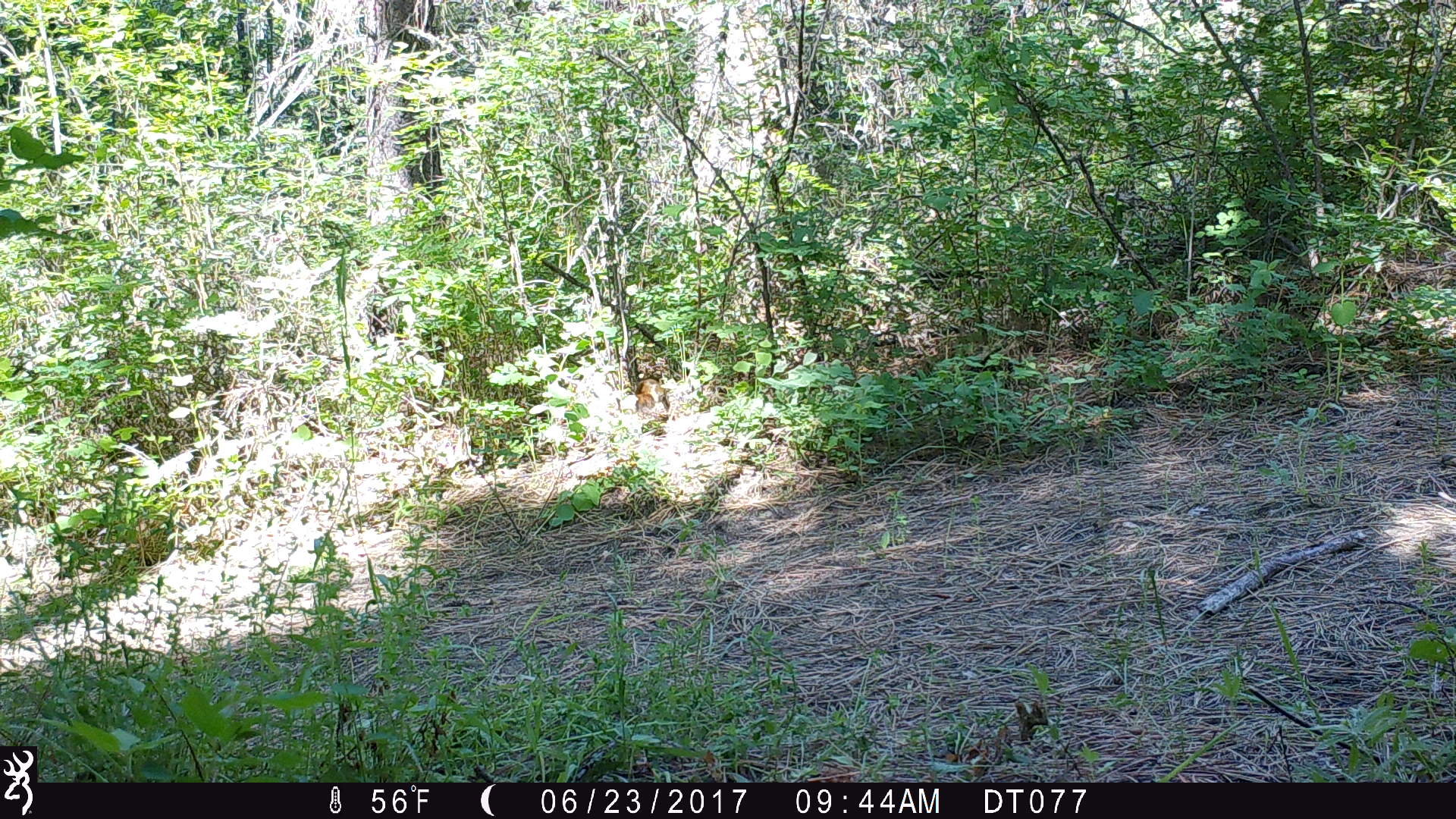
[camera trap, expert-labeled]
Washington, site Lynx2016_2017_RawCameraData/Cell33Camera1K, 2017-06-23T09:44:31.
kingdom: Animalia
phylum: Chordata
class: Mammalia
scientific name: Mammalia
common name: small mammal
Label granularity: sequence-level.